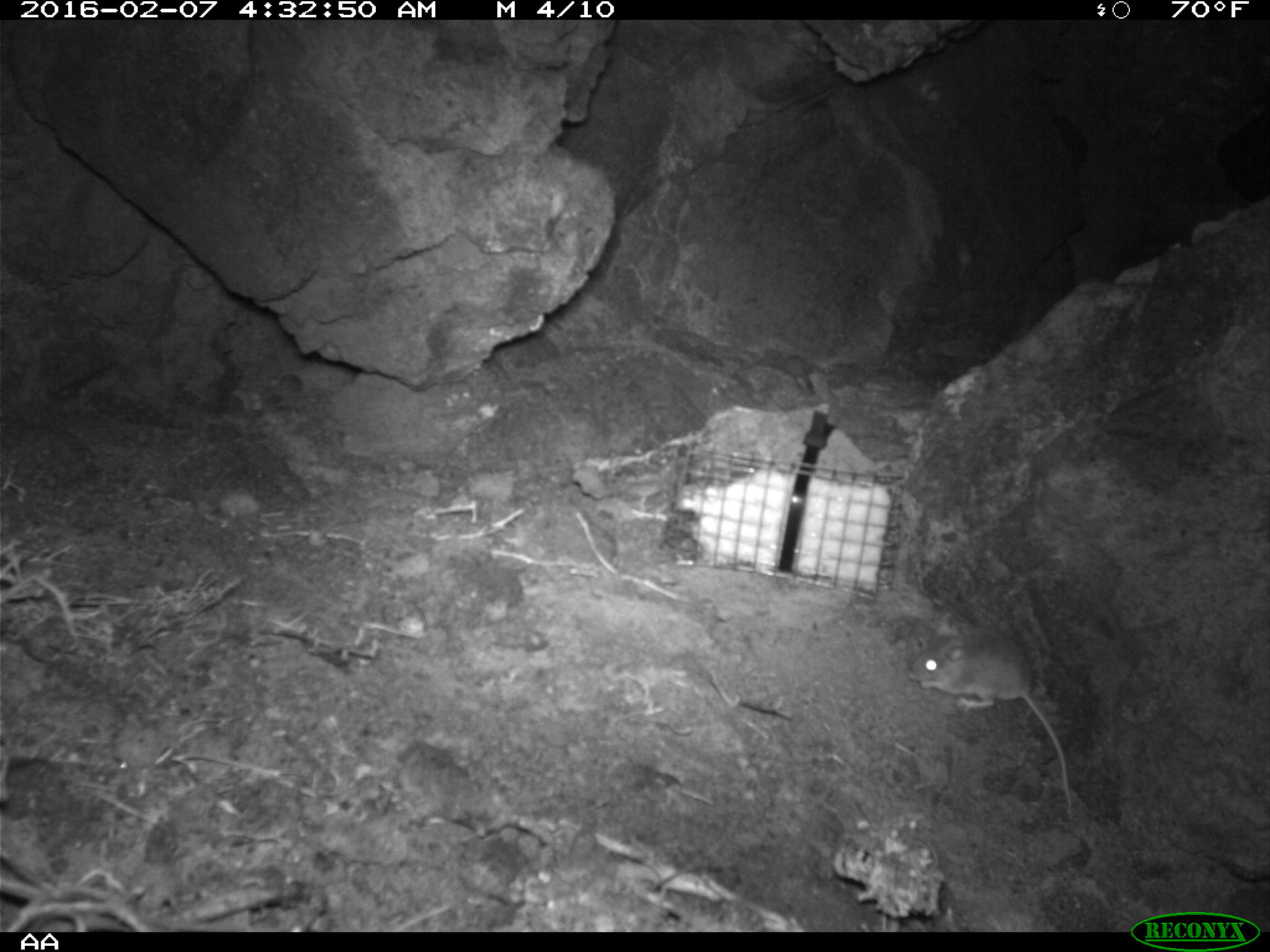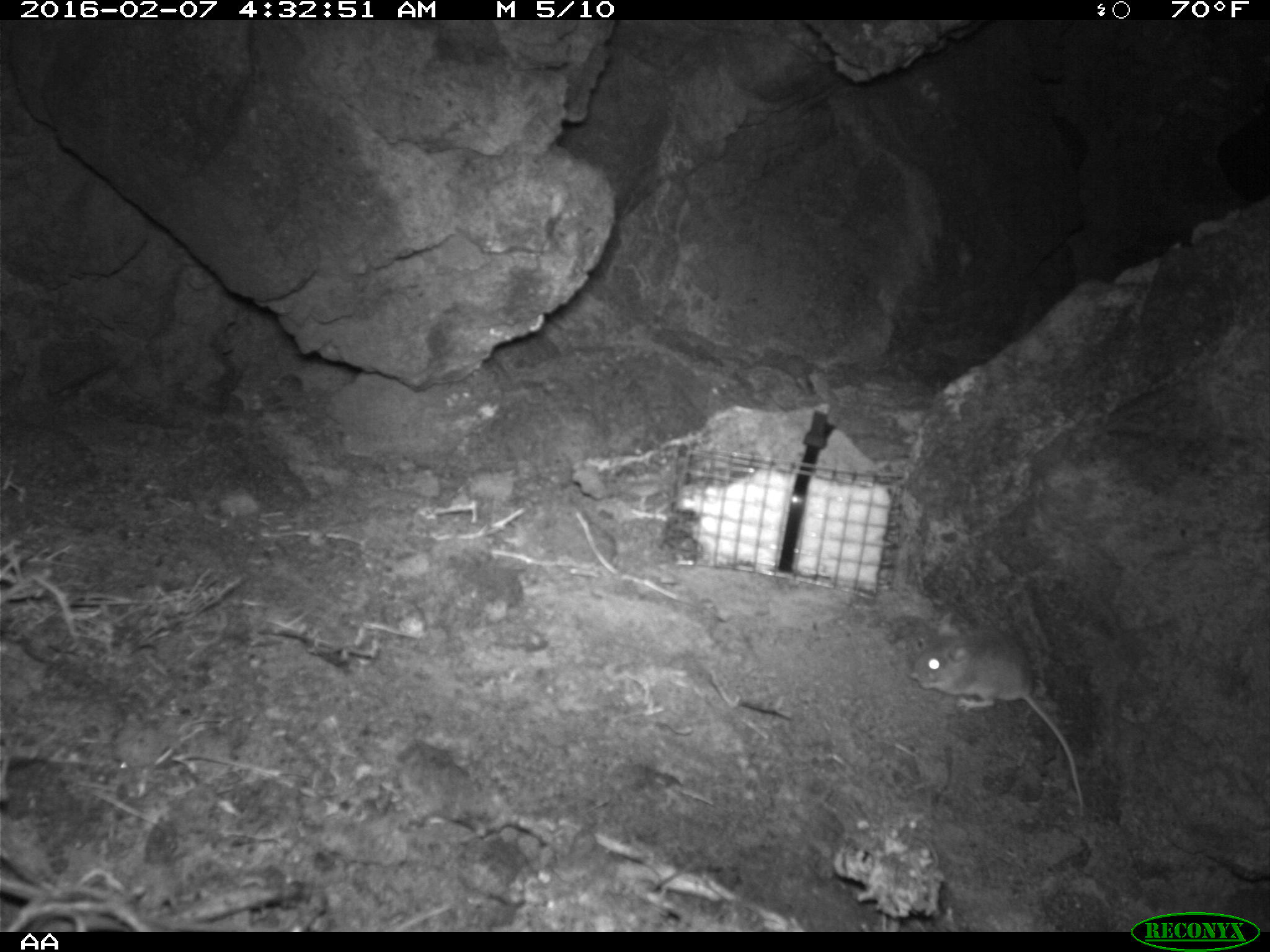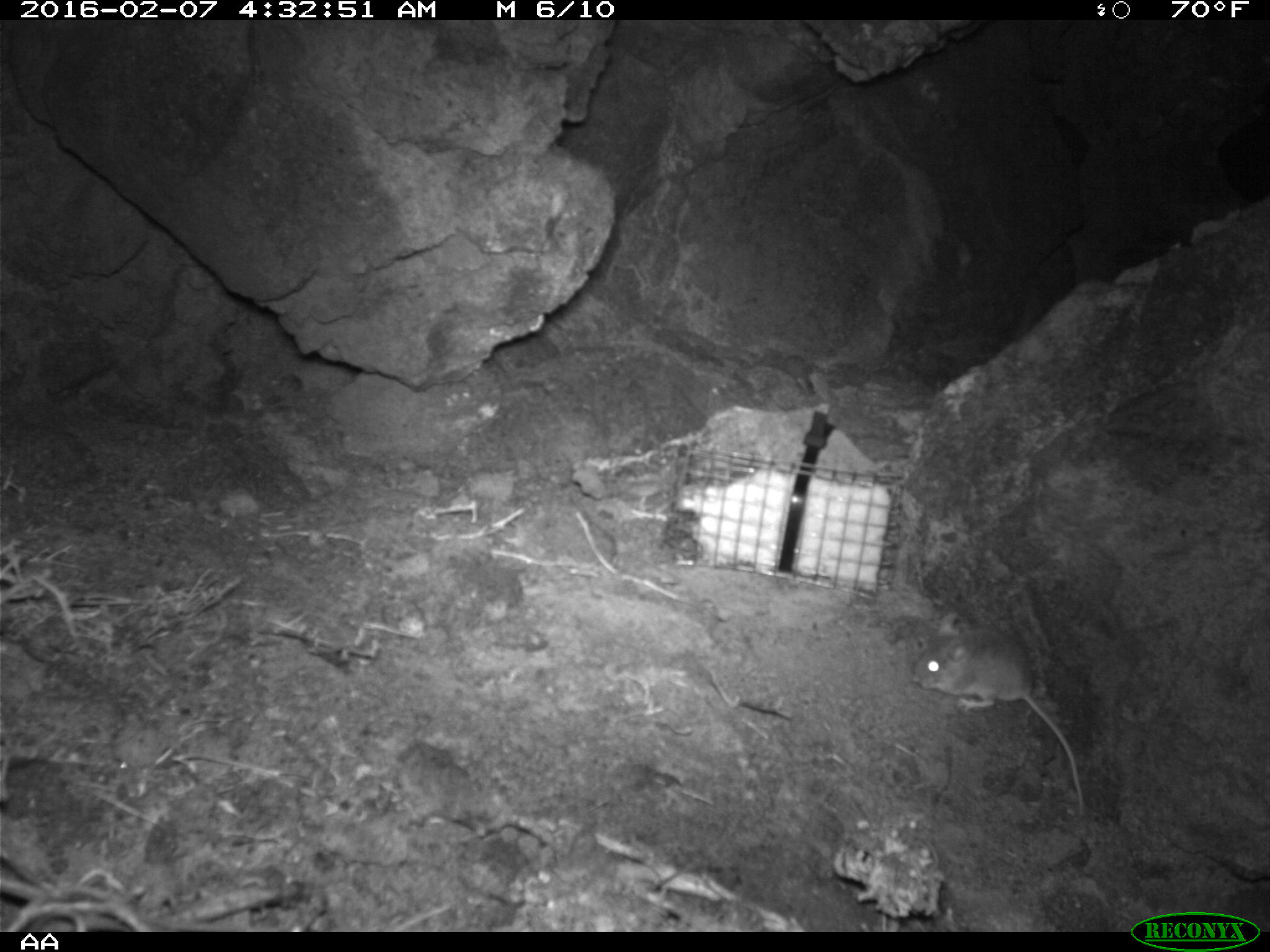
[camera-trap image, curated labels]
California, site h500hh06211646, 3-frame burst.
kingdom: Animalia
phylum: Chordata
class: Mammalia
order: Rodentia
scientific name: Rodentia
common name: rodent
Rodent (Rodentia).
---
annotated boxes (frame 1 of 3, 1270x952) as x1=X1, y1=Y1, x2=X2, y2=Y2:
rodent: x1=908, y1=614, x2=1072, y2=805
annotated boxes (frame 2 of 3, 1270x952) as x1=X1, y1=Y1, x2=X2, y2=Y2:
rodent: x1=907, y1=632, x2=1088, y2=824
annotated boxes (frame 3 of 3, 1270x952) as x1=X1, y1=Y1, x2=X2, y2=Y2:
rodent: x1=911, y1=612, x2=1083, y2=815